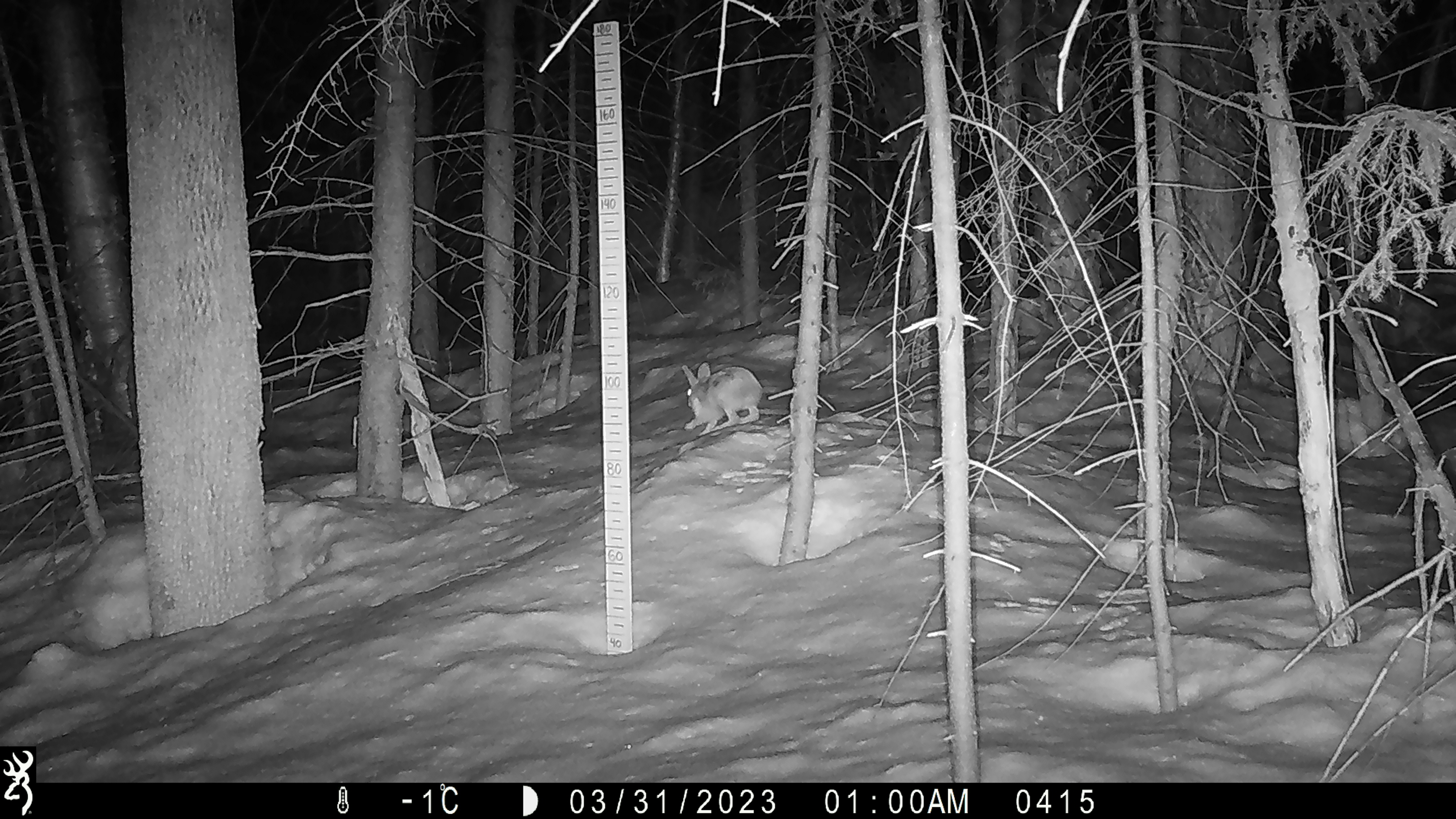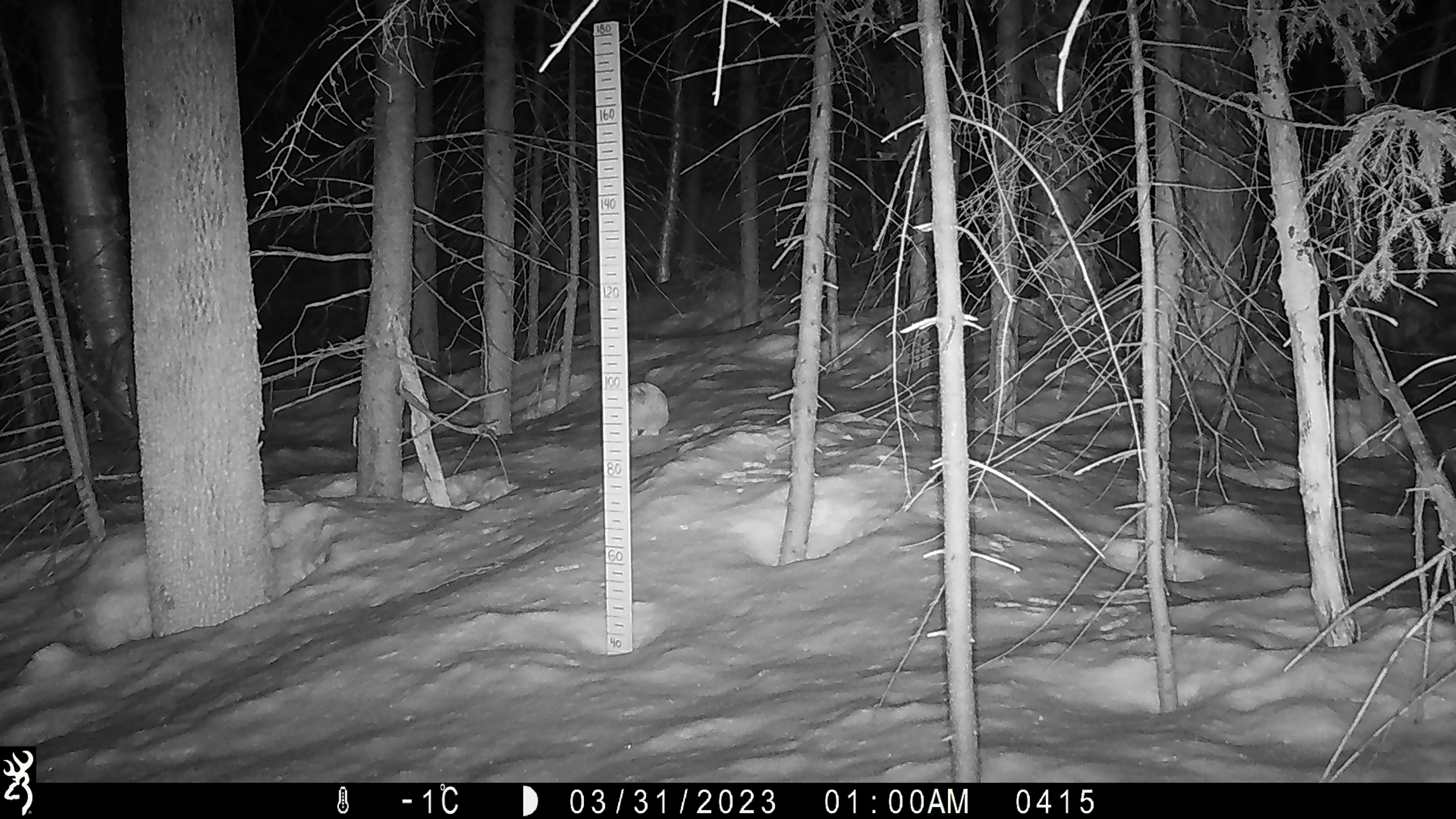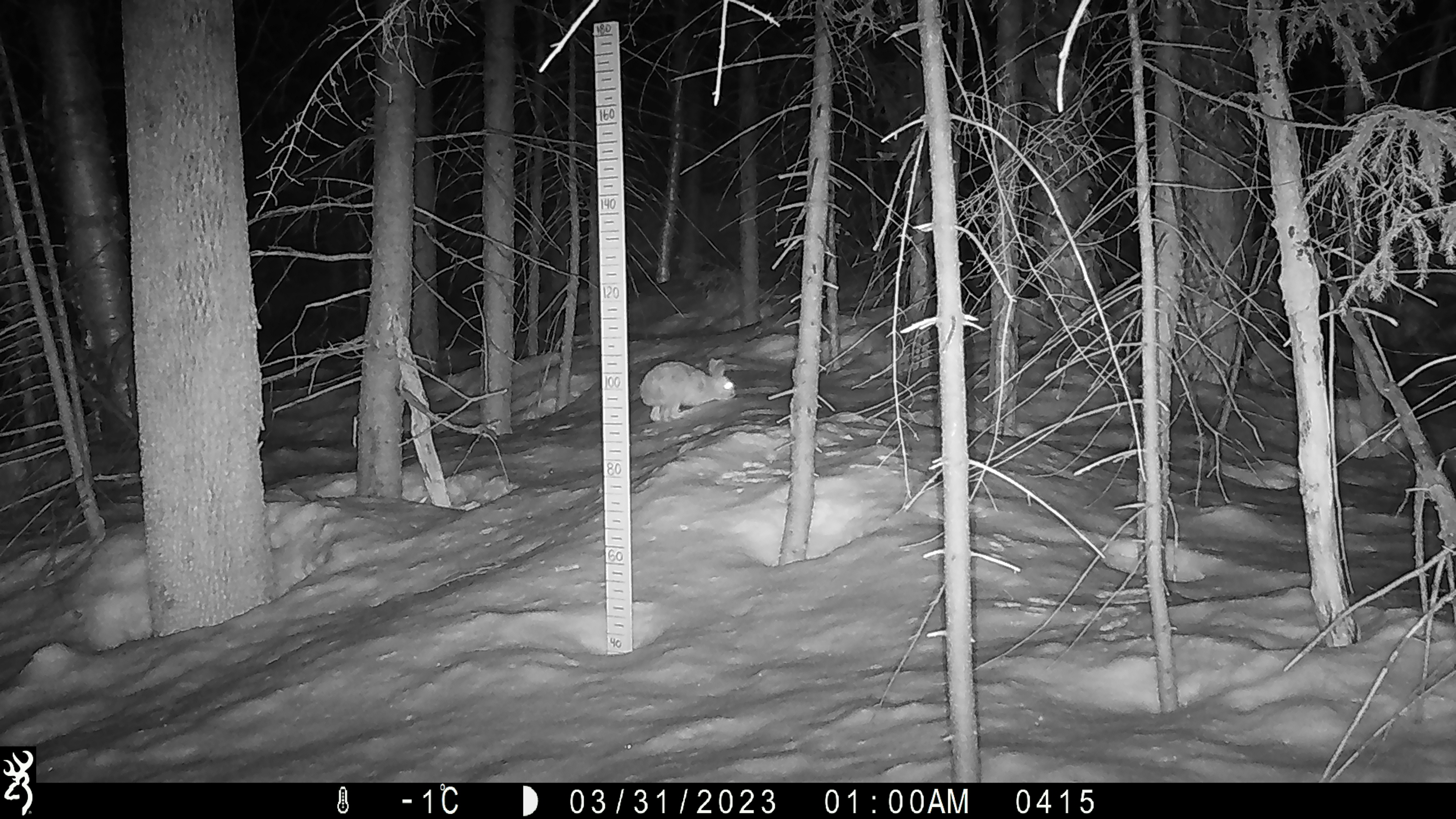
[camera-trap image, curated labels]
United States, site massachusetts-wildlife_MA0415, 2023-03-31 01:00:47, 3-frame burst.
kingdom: Animalia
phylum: Chordata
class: Mammalia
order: Lagomorpha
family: Leporidae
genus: Lepus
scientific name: Lepus americanus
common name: snowshoe hare